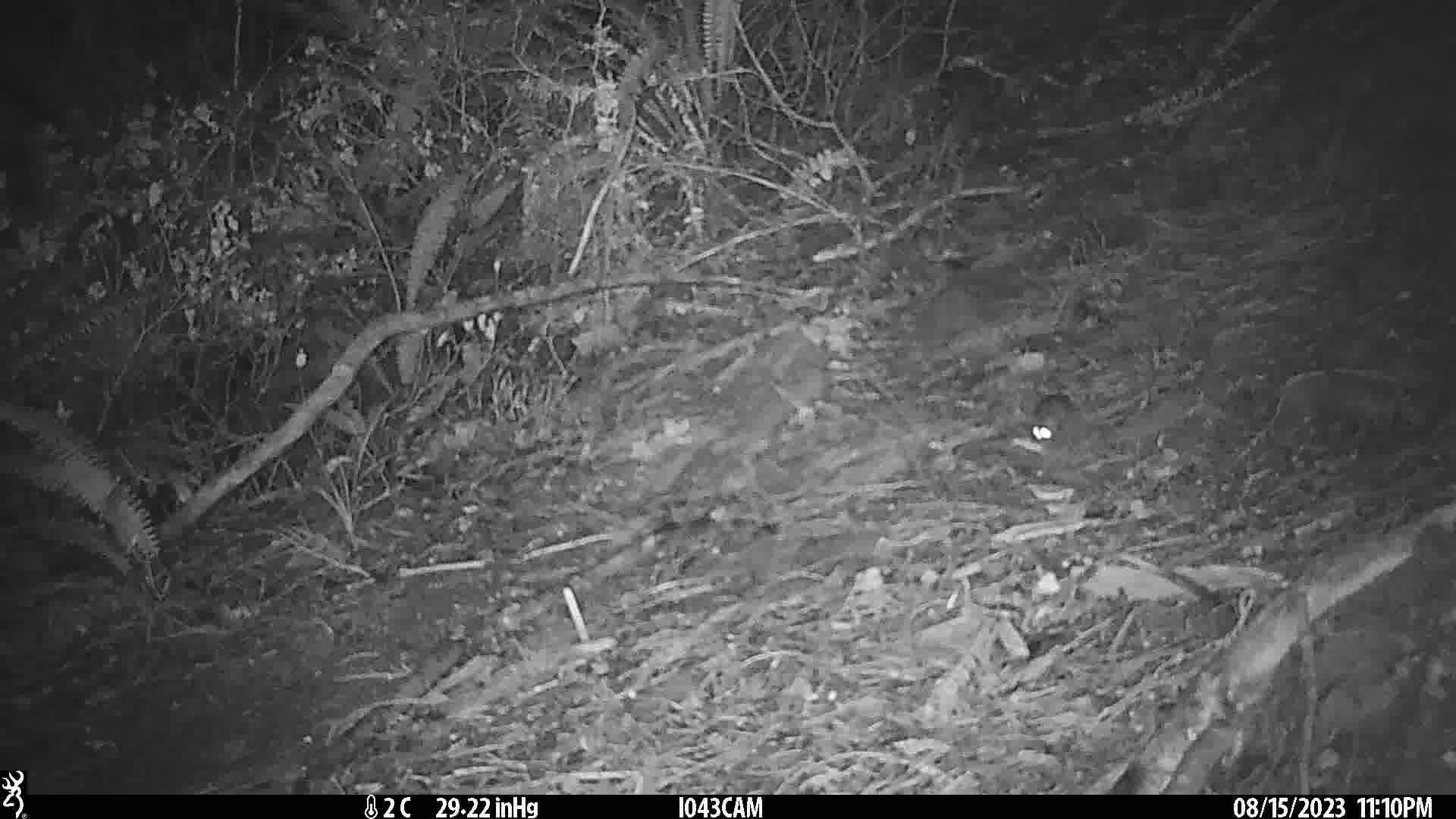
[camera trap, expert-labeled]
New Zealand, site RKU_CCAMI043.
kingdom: Animalia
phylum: Chordata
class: Mammalia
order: Rodentia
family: Muridae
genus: Rattus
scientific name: Rattus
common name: rat